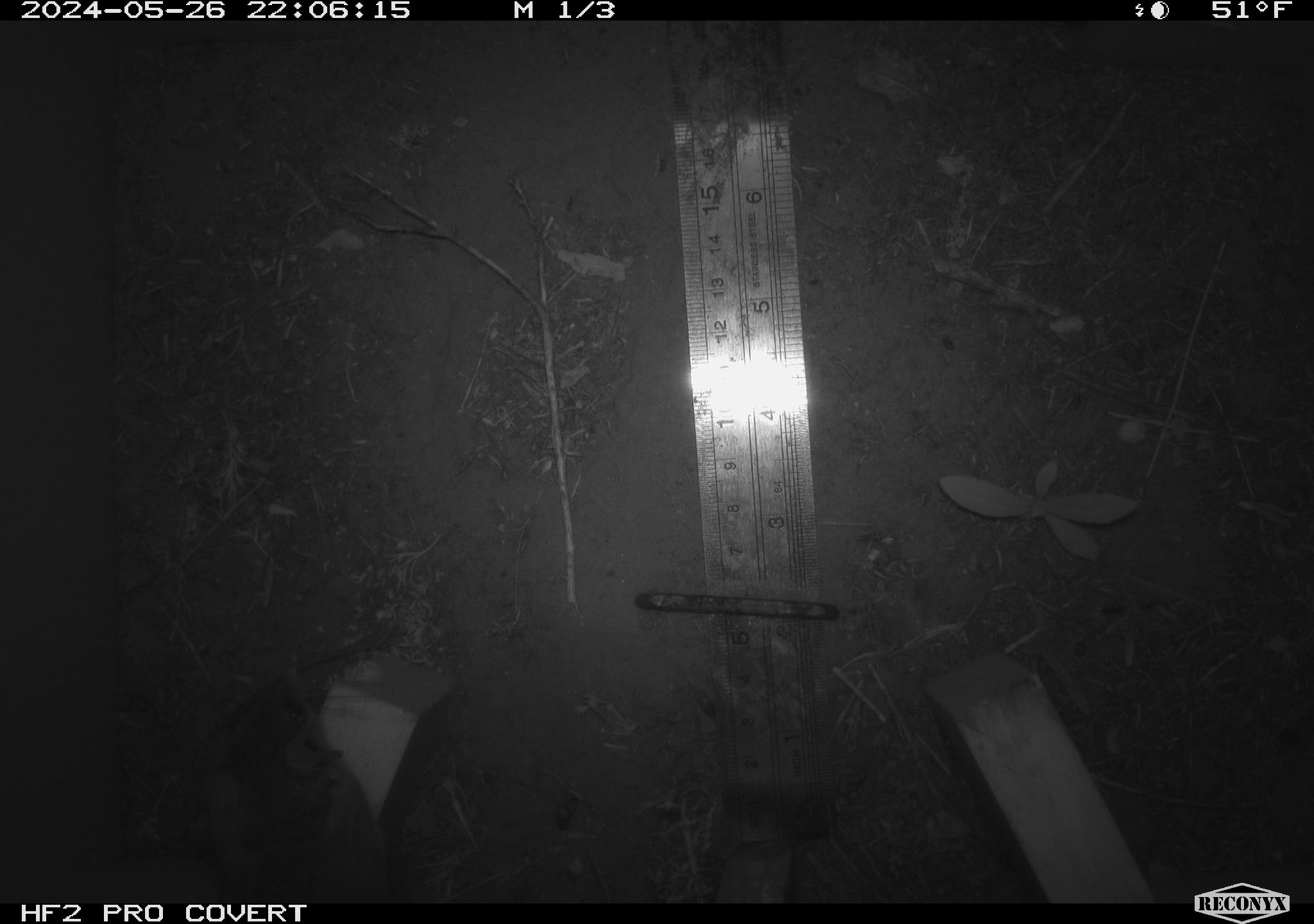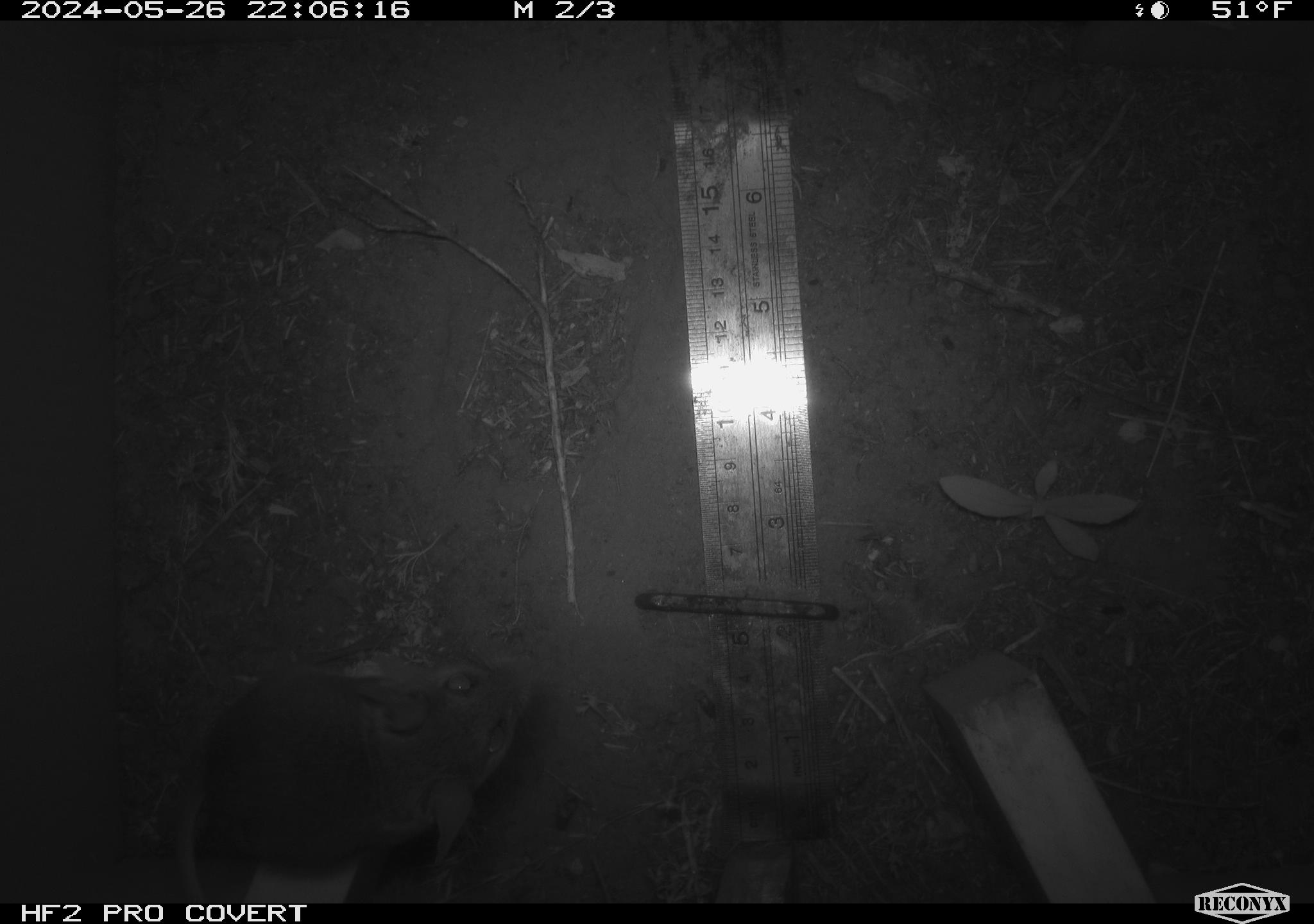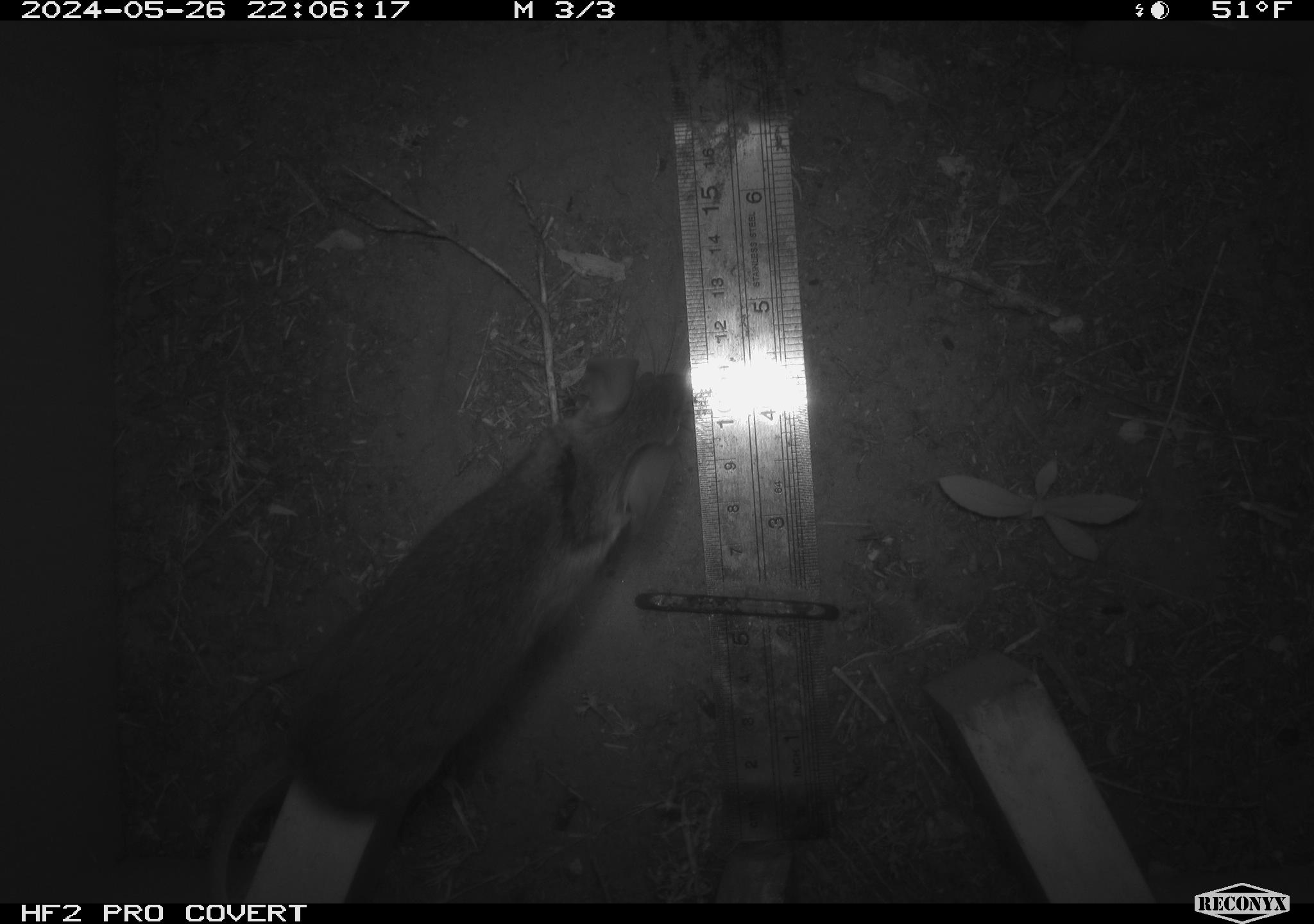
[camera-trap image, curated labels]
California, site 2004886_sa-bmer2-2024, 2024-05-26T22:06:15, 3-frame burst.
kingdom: Animalia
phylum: Chordata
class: Mammalia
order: Rodentia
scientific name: Rodentia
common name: mouse species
Mouse species (Rodentia).